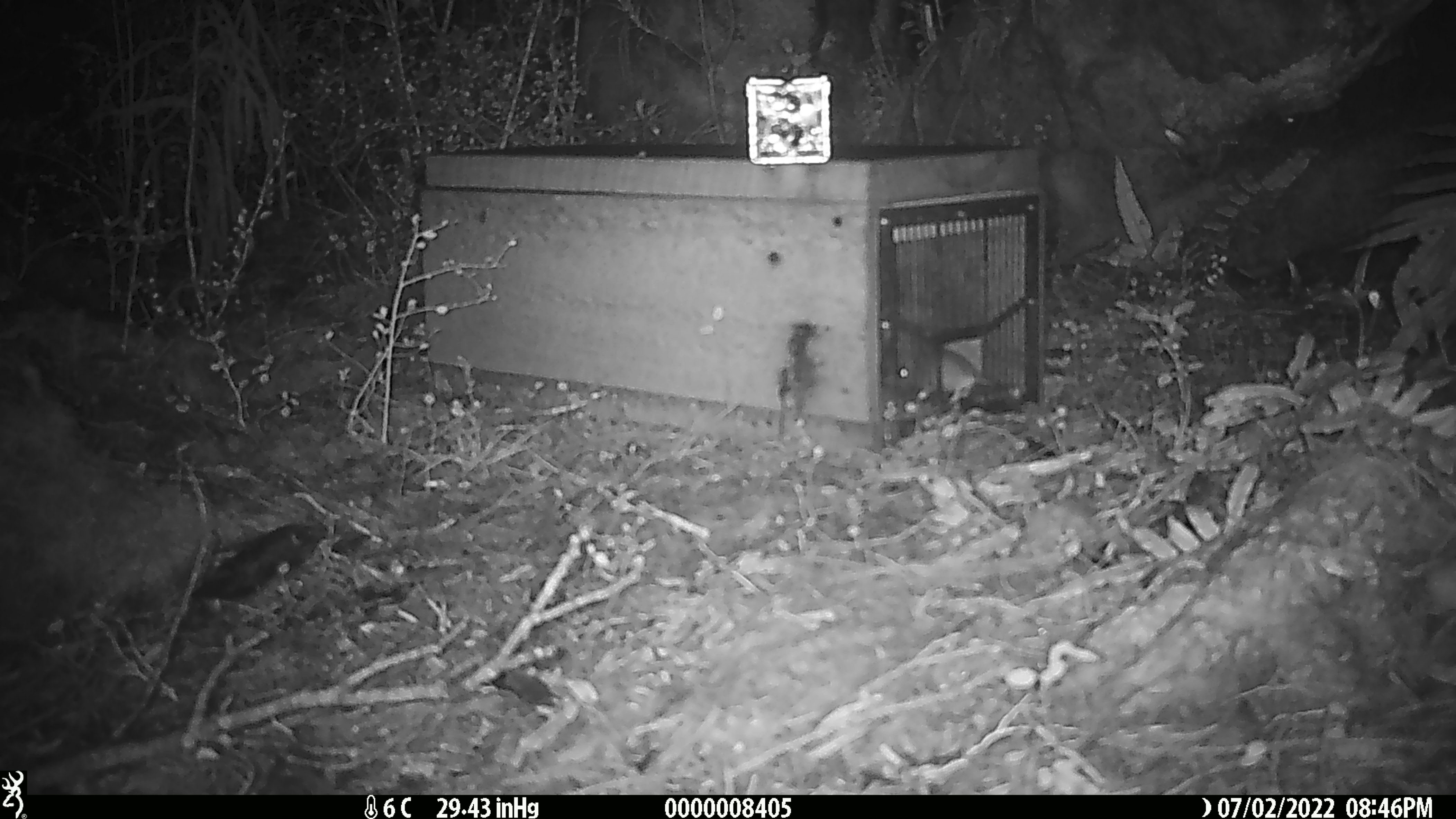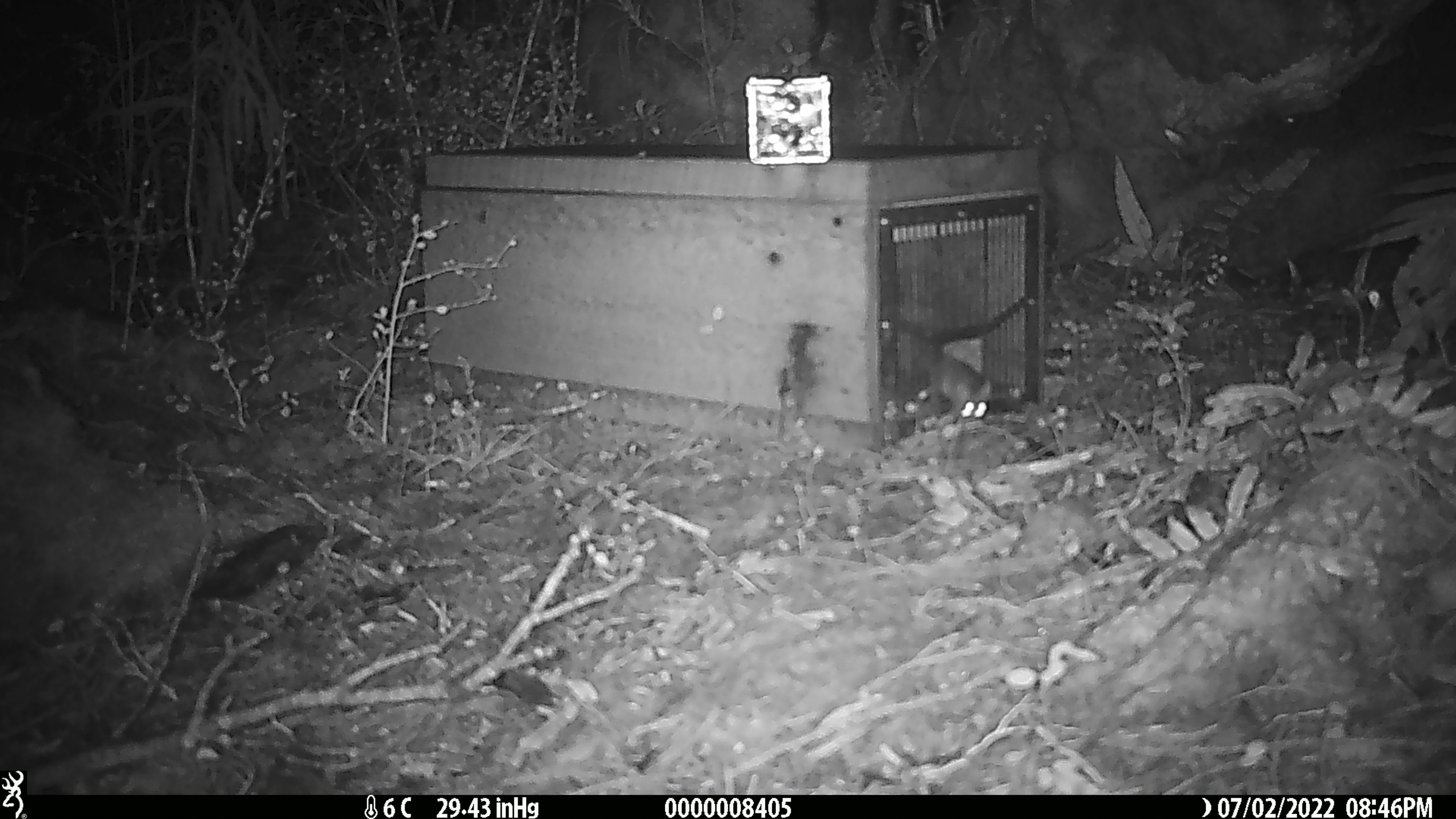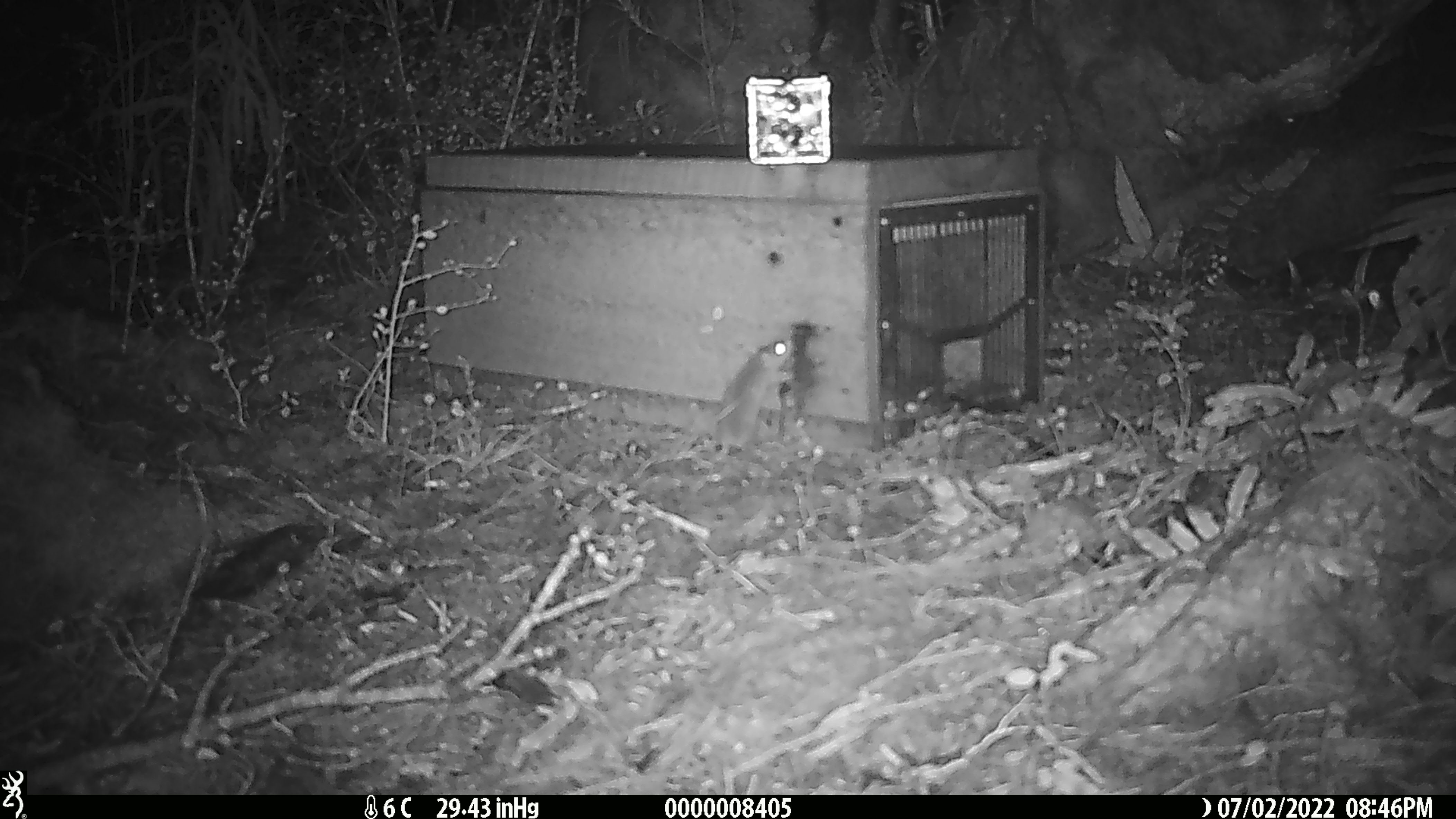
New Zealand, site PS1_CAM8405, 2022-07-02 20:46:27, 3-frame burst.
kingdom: Animalia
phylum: Chordata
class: Mammalia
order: Rodentia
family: Muridae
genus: Mus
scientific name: Mus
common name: mouse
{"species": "mouse (Mus)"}